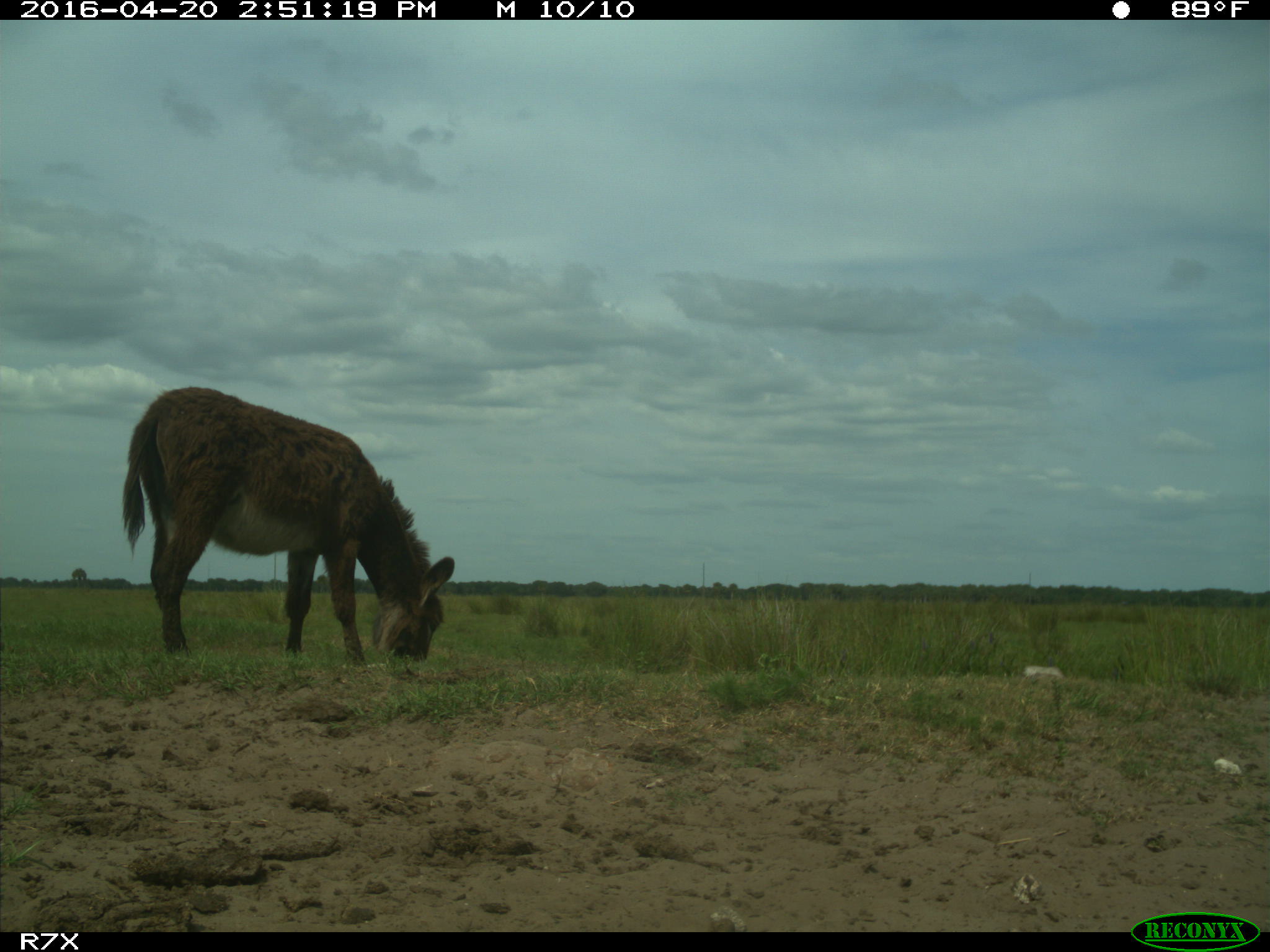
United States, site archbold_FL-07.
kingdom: Animalia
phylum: Chordata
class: Mammalia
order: Artiodactyla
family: Bovidae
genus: Bos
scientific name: Bos taurus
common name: domestic cow